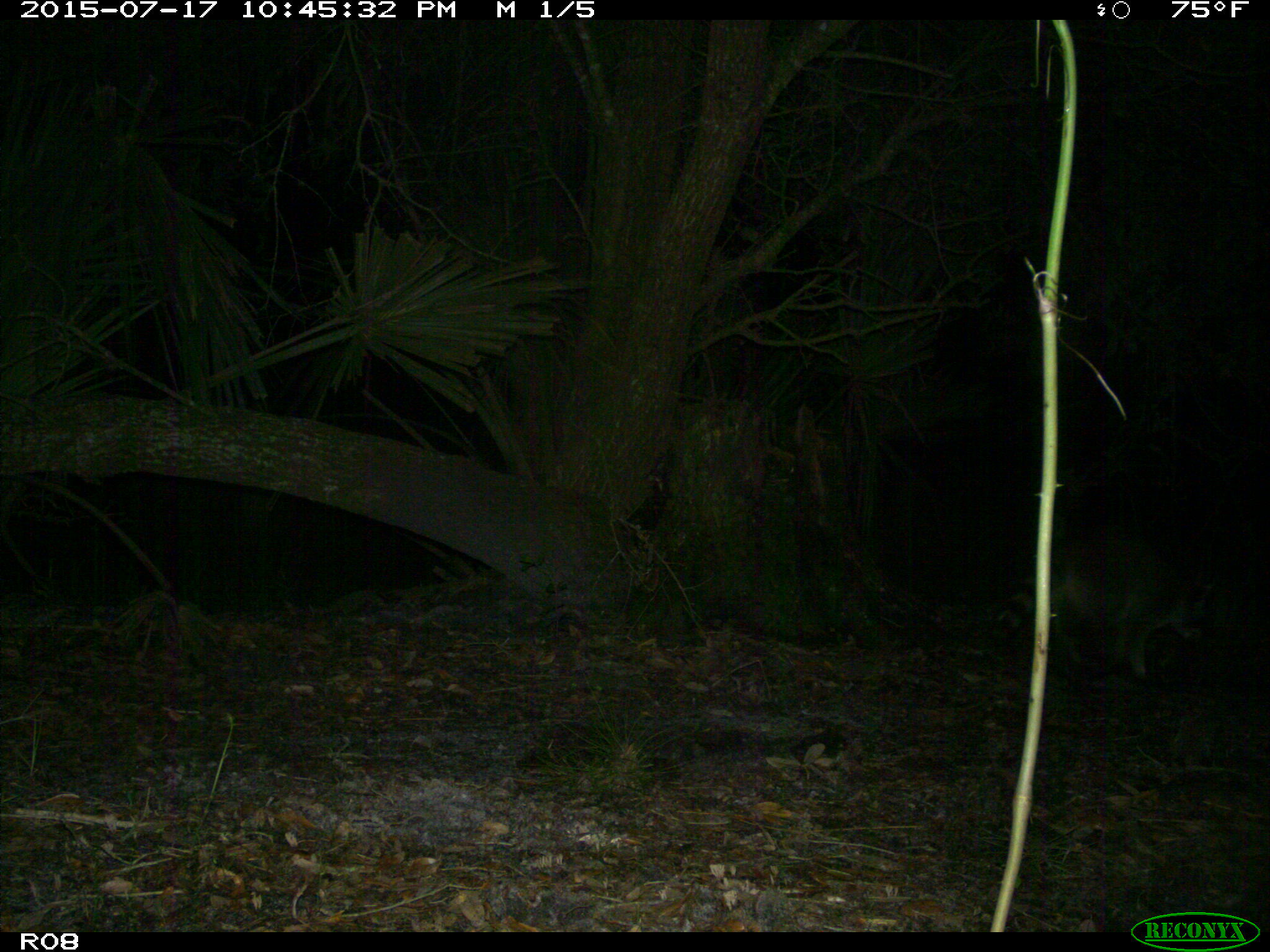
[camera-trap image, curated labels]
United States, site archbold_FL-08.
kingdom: Animalia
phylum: Chordata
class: Mammalia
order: Carnivora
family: Procyonidae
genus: Procyon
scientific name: Procyon lotor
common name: common raccoon